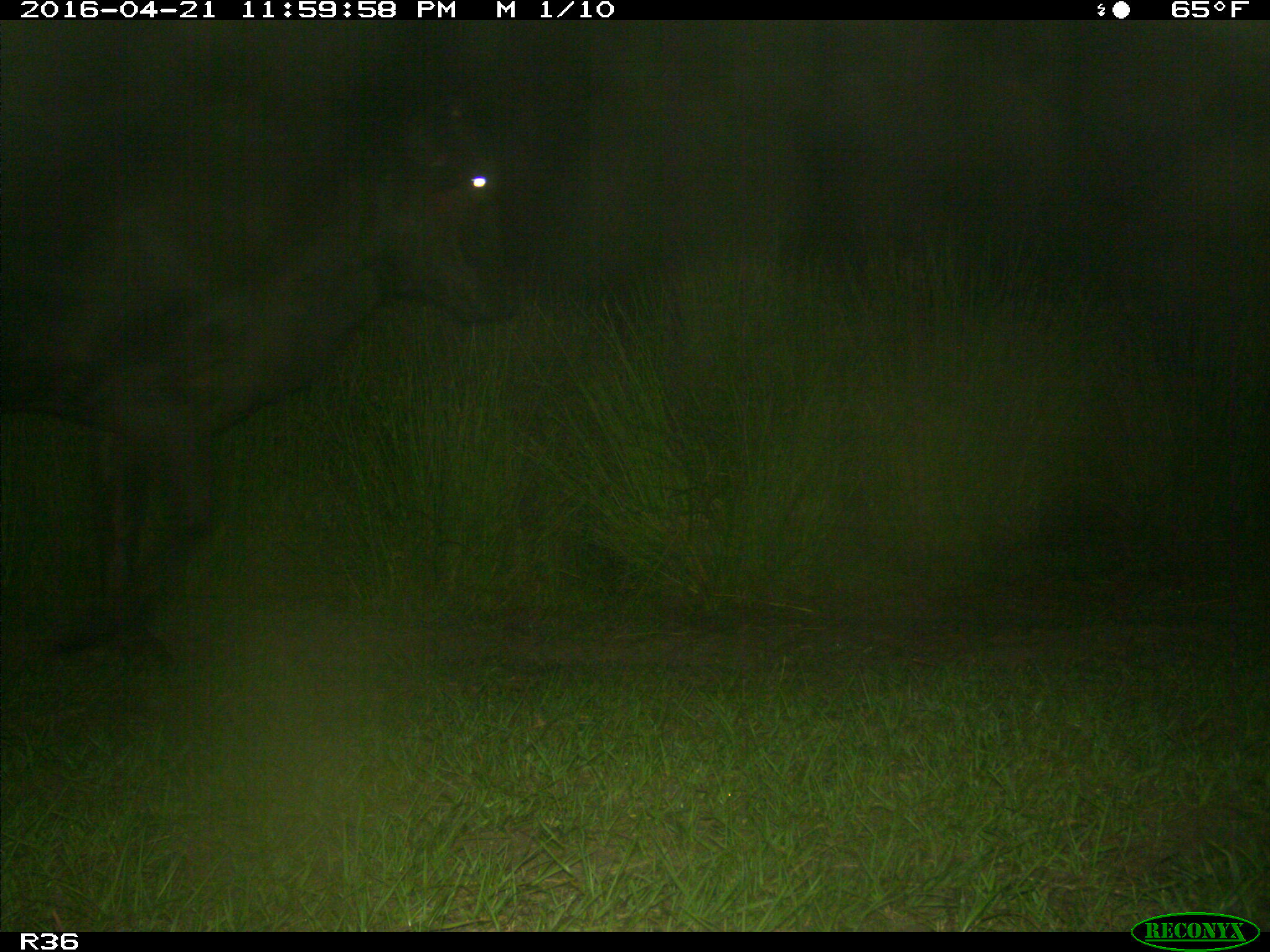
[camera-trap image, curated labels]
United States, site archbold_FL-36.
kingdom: Animalia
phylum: Chordata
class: Mammalia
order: Artiodactyla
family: Bovidae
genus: Bos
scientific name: Bos taurus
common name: domestic cow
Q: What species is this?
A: Bos taurus (domestic cow).